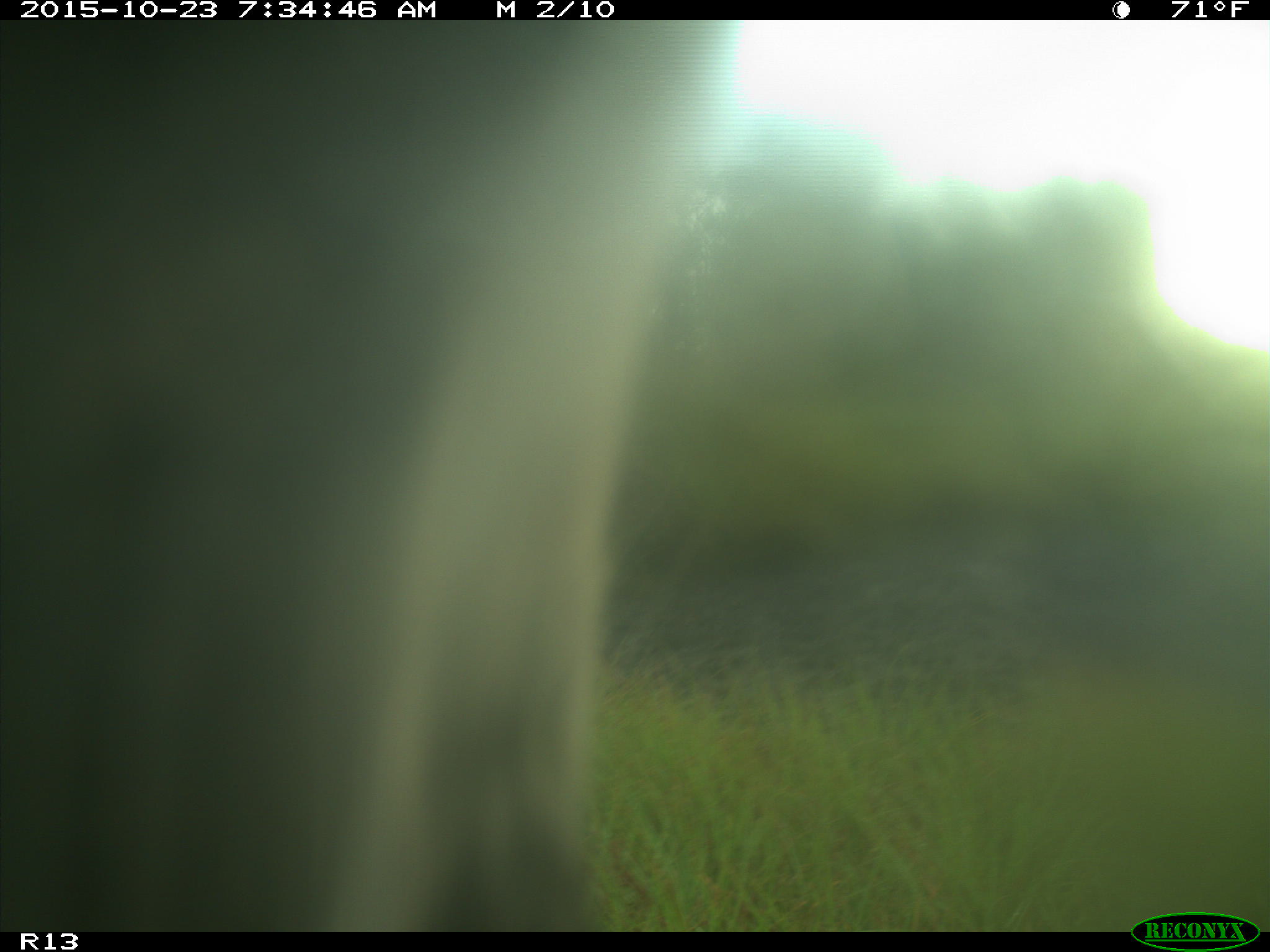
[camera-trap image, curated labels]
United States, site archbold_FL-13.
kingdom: Animalia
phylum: Chordata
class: Mammalia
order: Artiodactyla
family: Bovidae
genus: Bos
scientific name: Bos taurus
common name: domestic cow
Bos taurus (domestic cow).